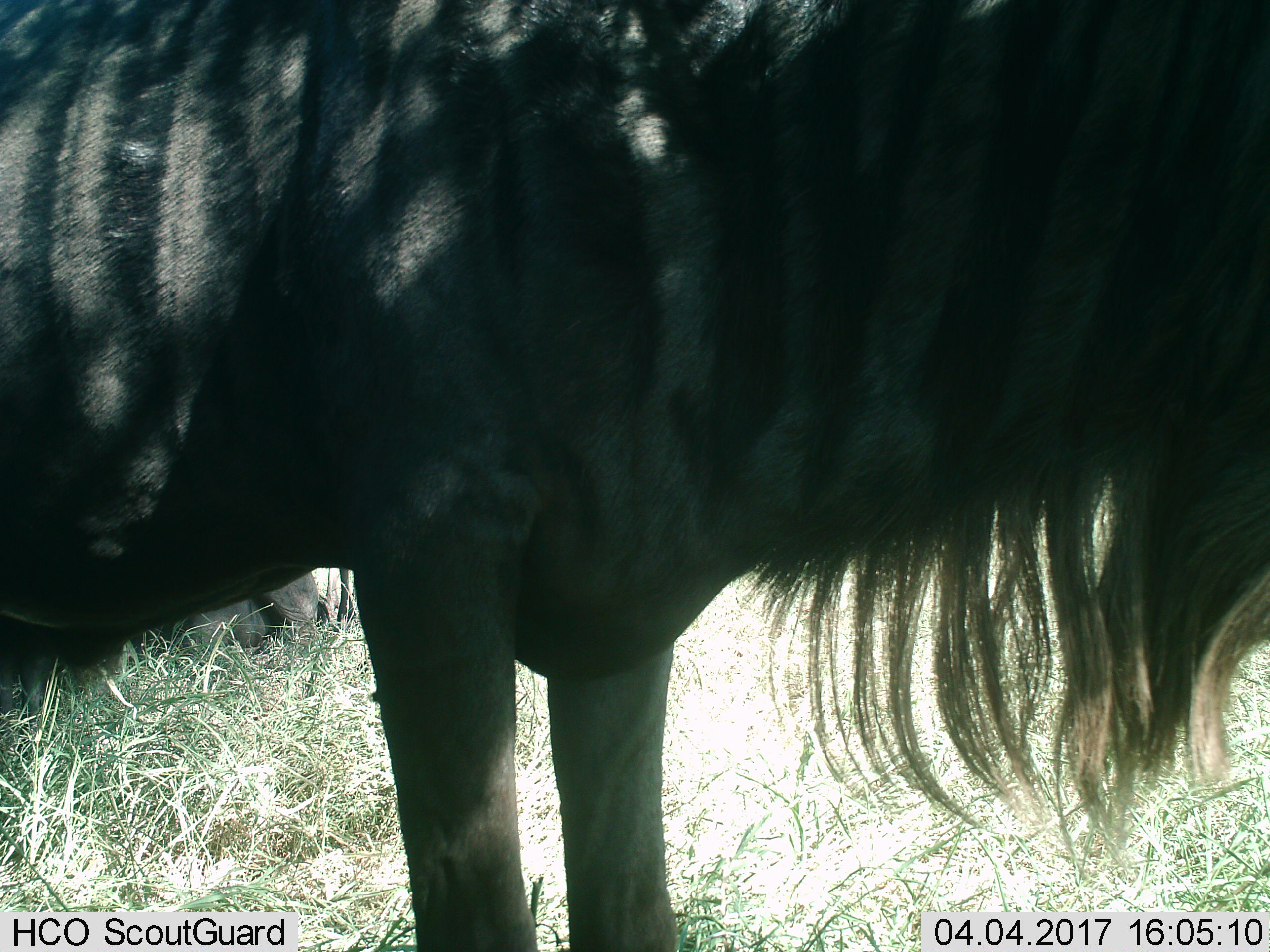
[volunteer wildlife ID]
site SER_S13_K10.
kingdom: Animalia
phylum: Chordata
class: Mammalia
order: Artiodactyla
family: Bovidae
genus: Connochaetes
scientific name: Connochaetes taurinus taurinus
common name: blue wildebeest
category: wildebeestblue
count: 1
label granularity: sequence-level